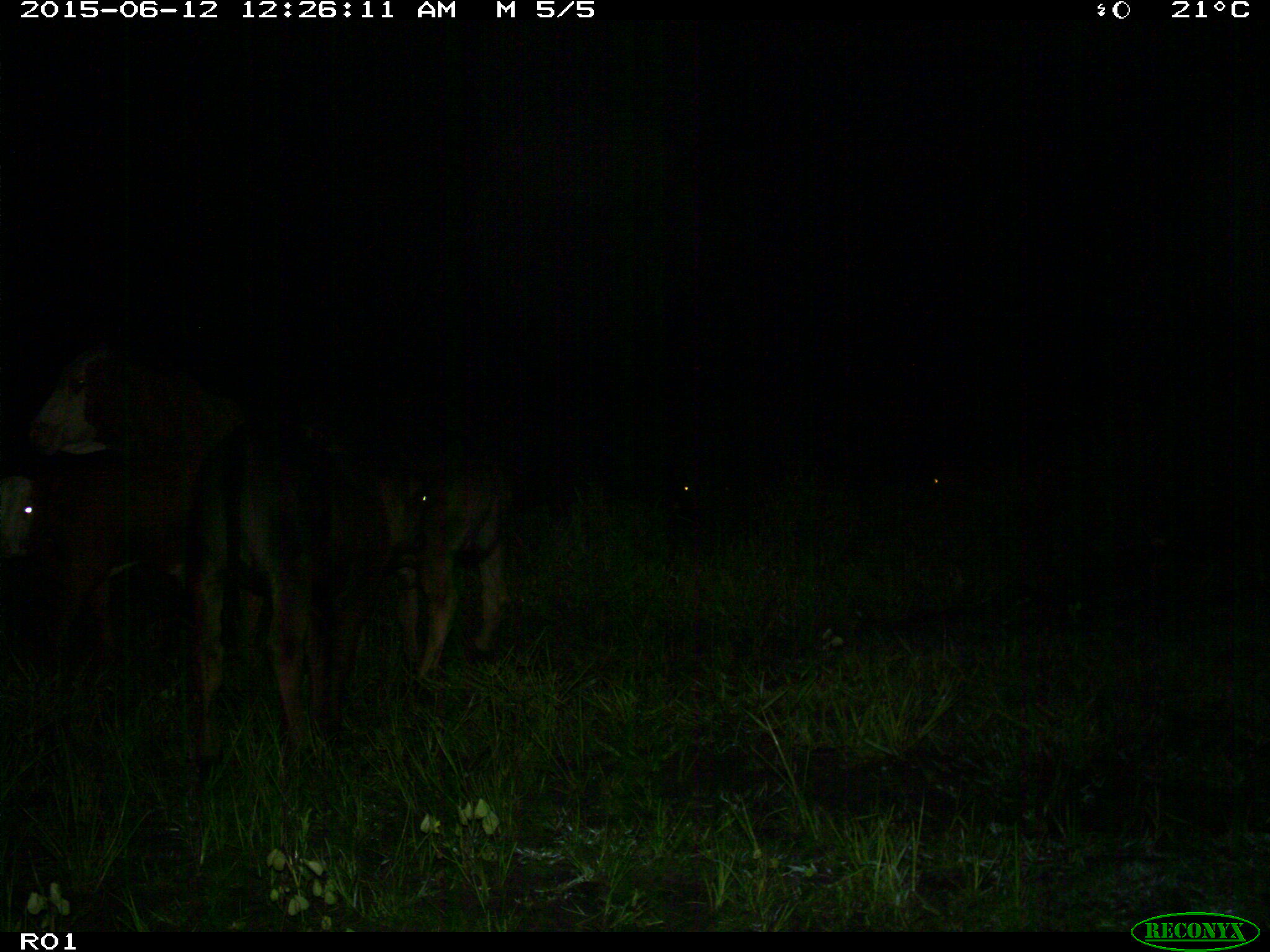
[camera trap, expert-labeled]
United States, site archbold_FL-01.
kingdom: Animalia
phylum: Chordata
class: Mammalia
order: Artiodactyla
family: Bovidae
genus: Bos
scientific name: Bos taurus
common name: domestic cow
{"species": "Bos taurus (domestic cow)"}